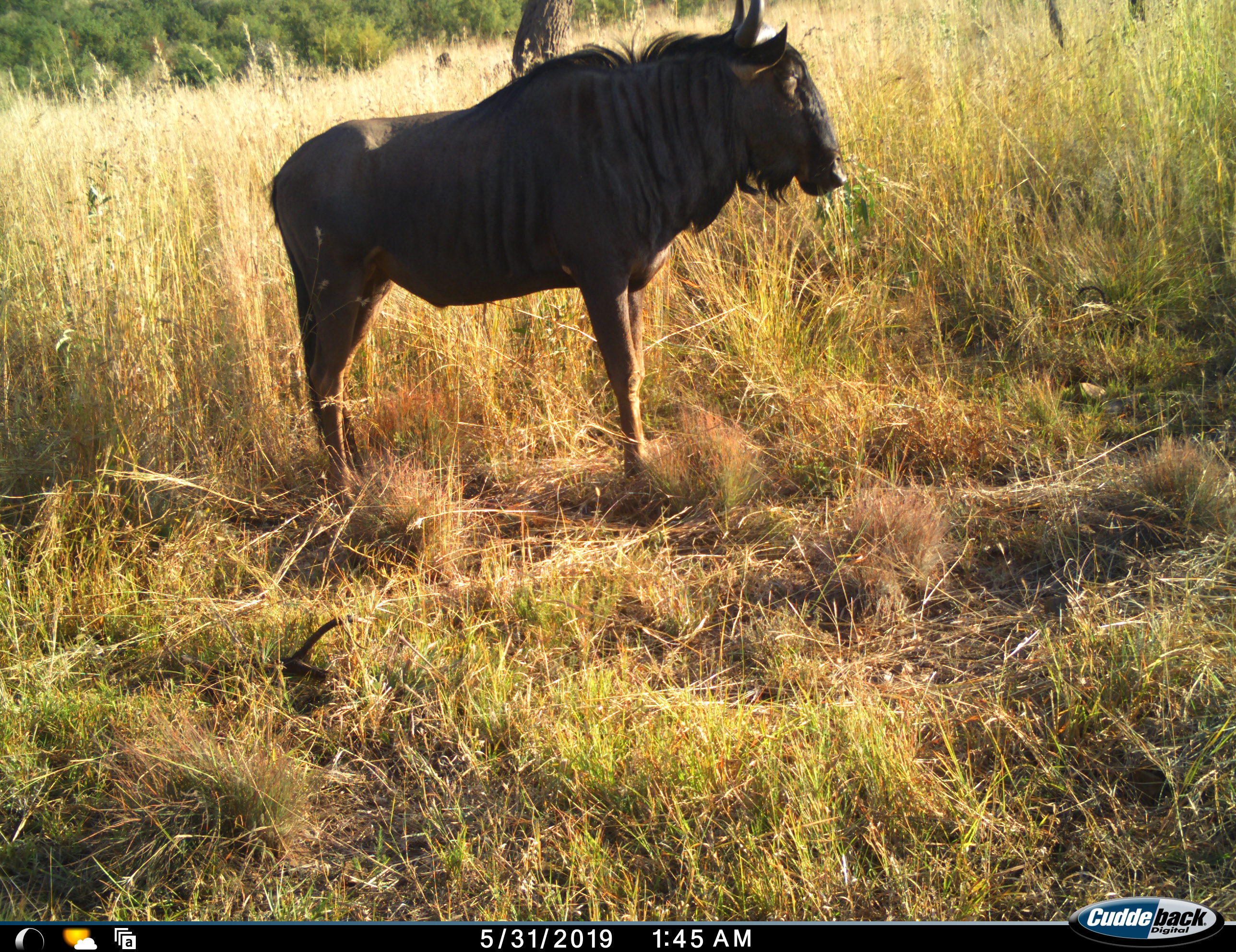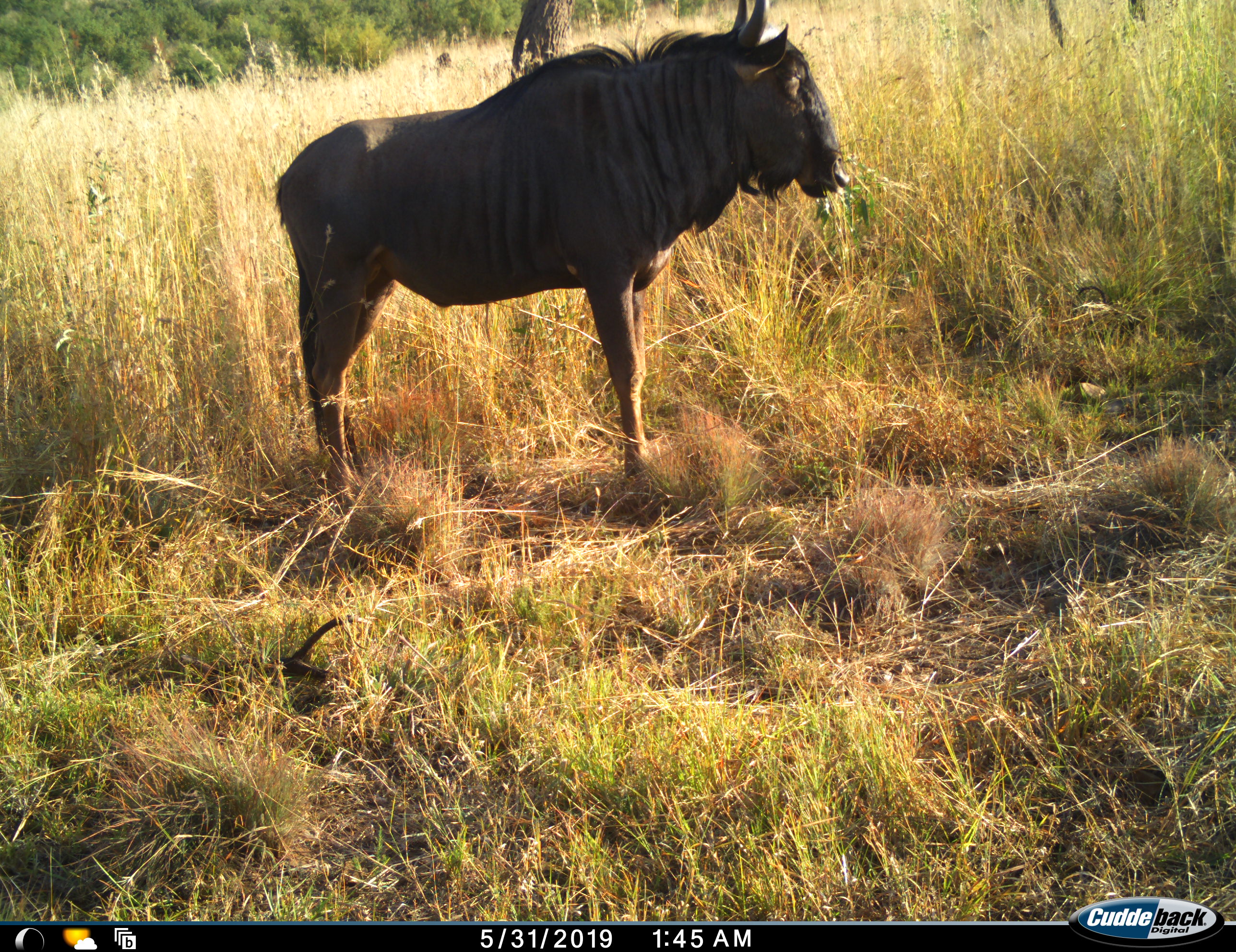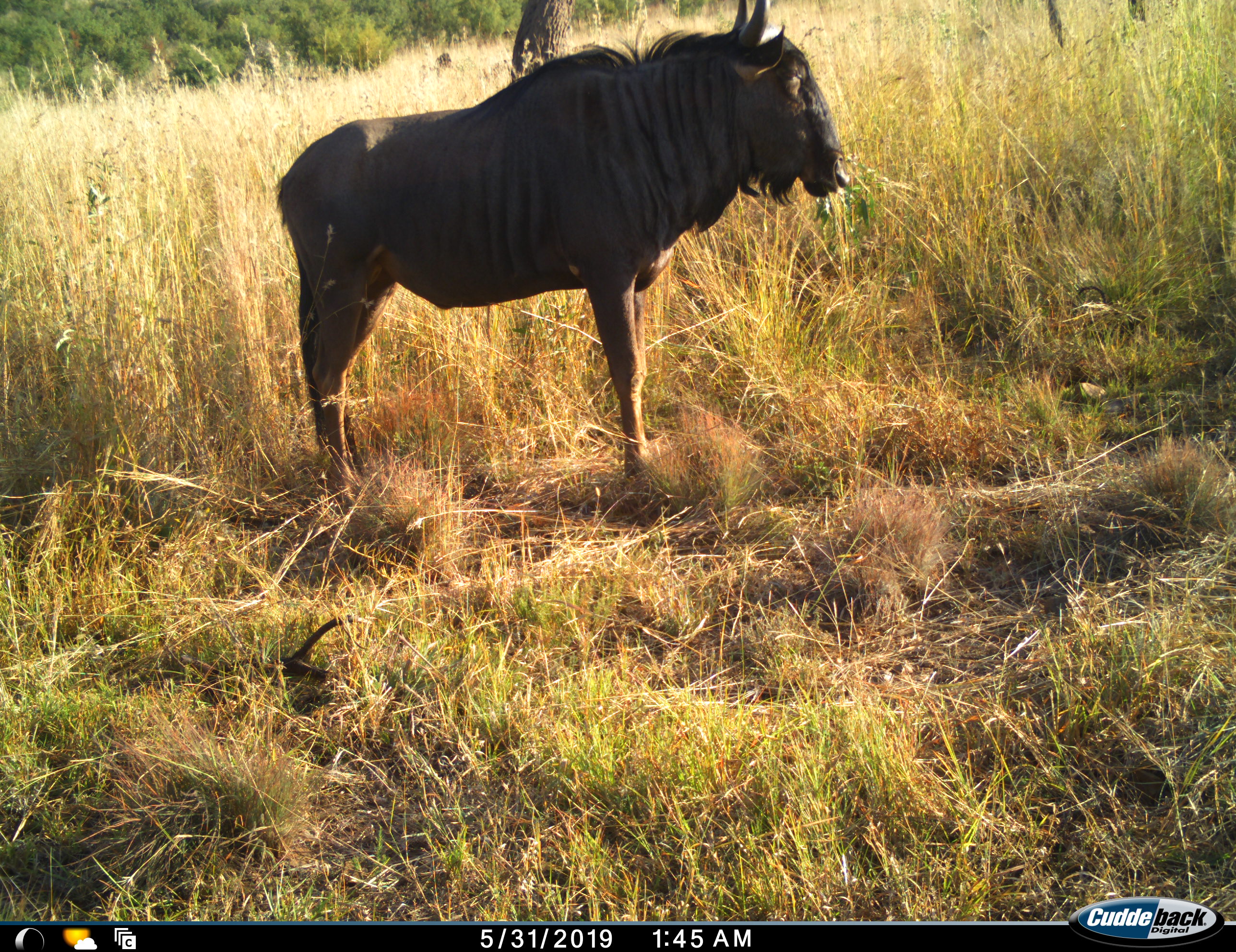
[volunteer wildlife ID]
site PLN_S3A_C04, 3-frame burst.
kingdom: Animalia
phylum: Chordata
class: Mammalia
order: Artiodactyla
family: Bovidae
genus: Connochaetes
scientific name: Connochaetes taurinus taurinus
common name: blue wildebeest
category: wildebeestblue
Wildebeestblue (blue wildebeest) (Connochaetes taurinus taurinus), count 1. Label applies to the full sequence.